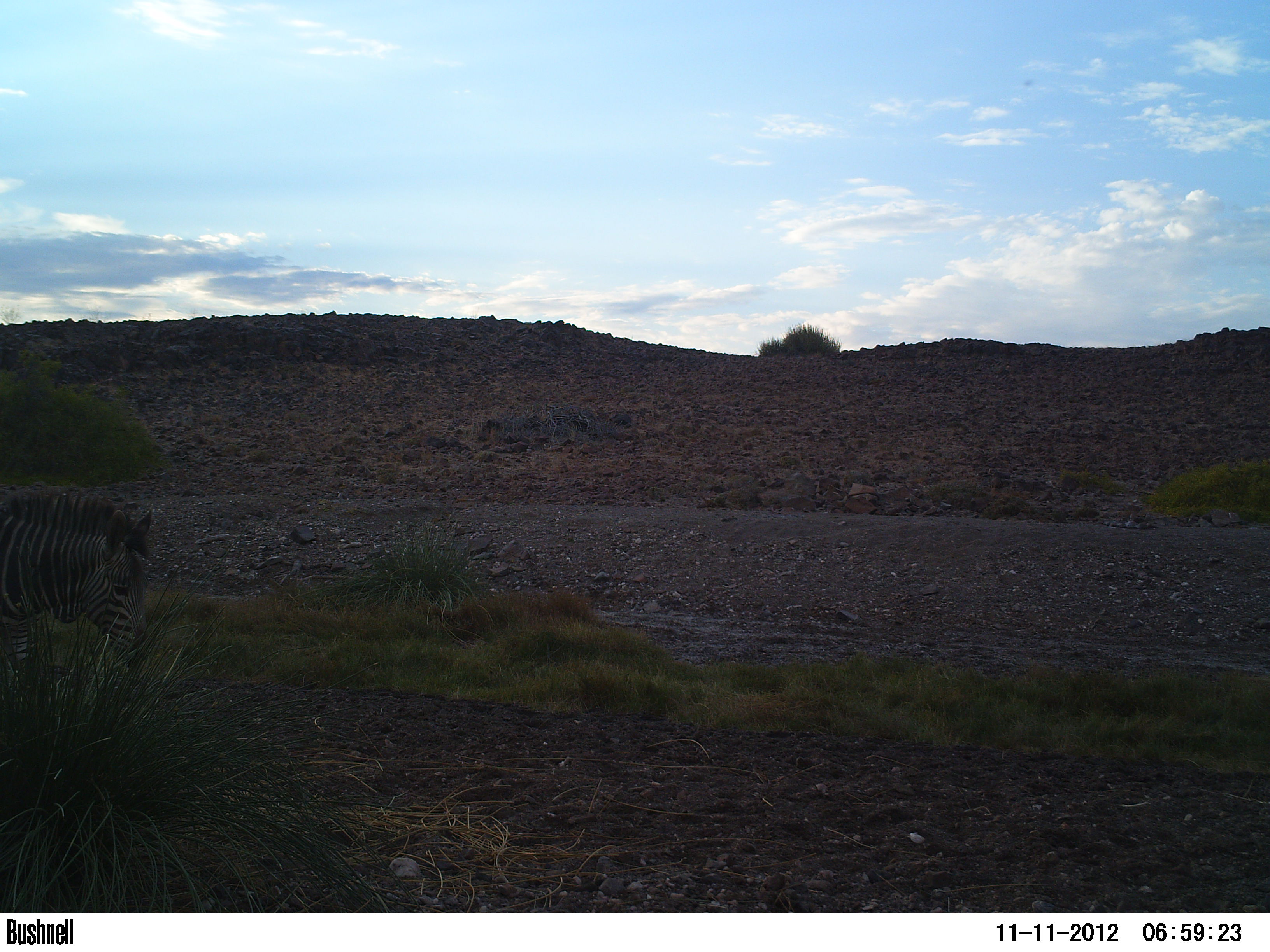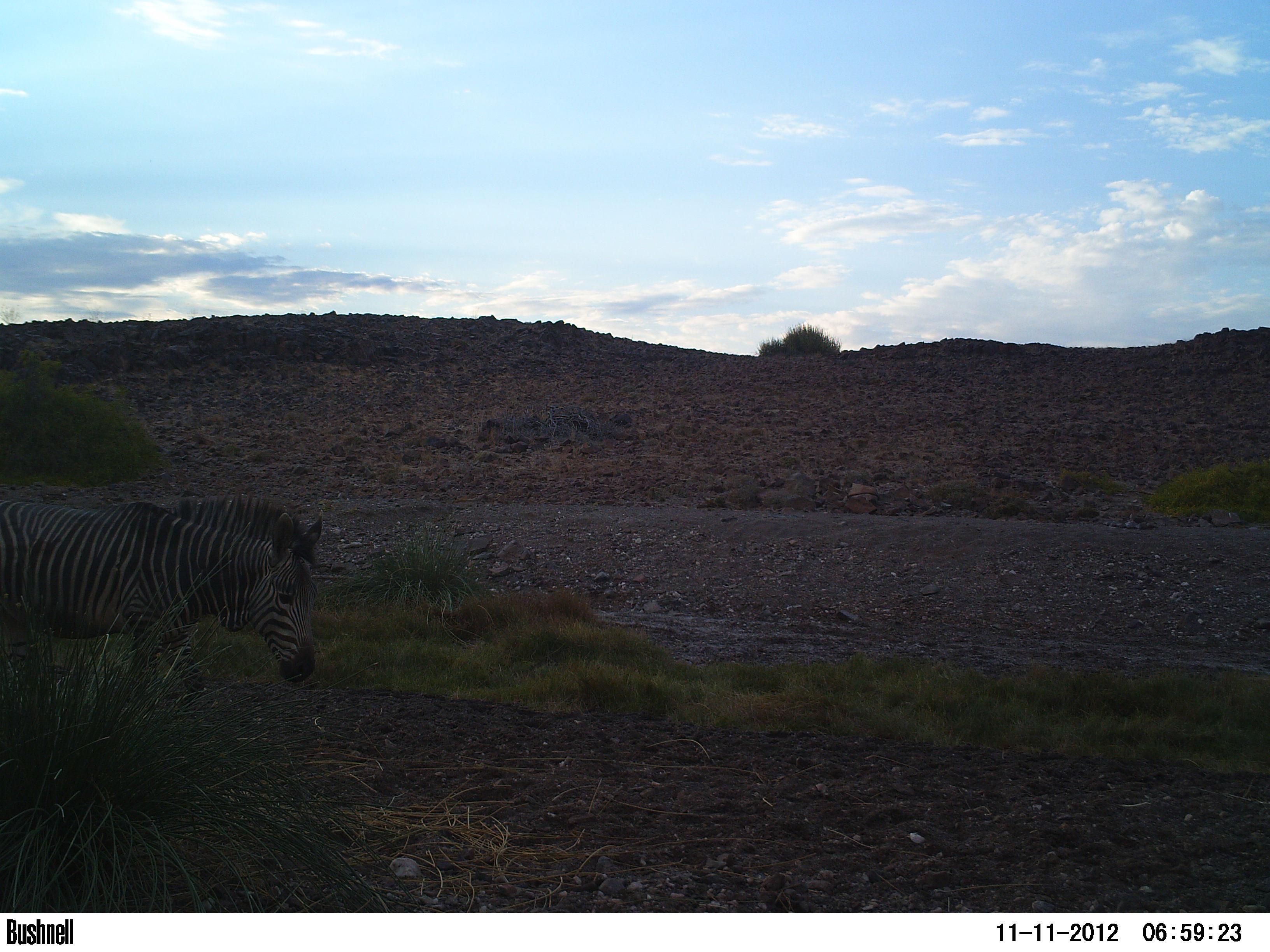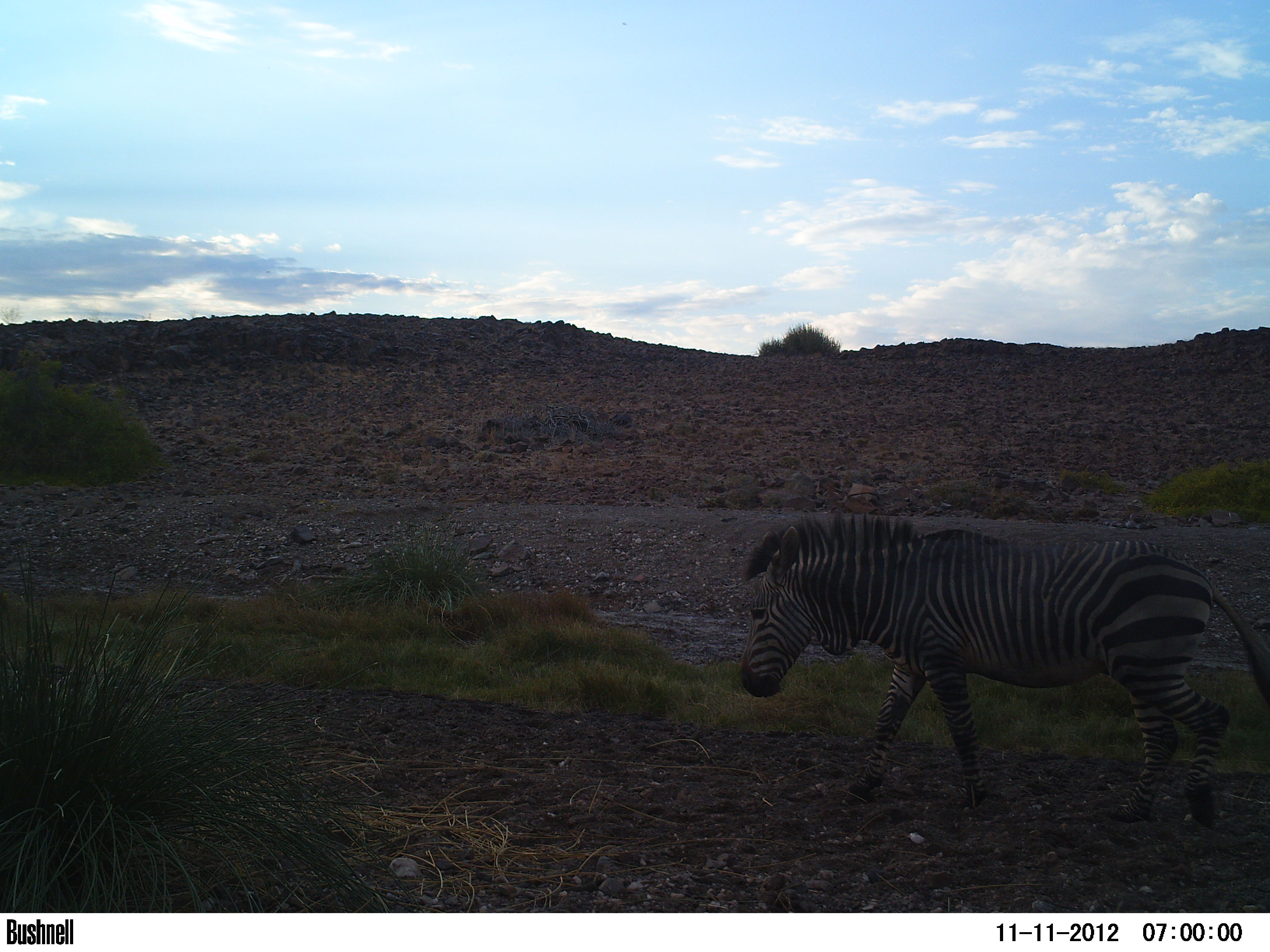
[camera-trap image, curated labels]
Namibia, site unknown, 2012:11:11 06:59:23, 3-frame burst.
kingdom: Animalia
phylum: Chordata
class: Mammalia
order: Perissodactyla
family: Equidae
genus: Equus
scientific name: Equus zebra hartmannae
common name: hartmann's mountain zebra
Equus zebra hartmannae (hartmann's mountain zebra).